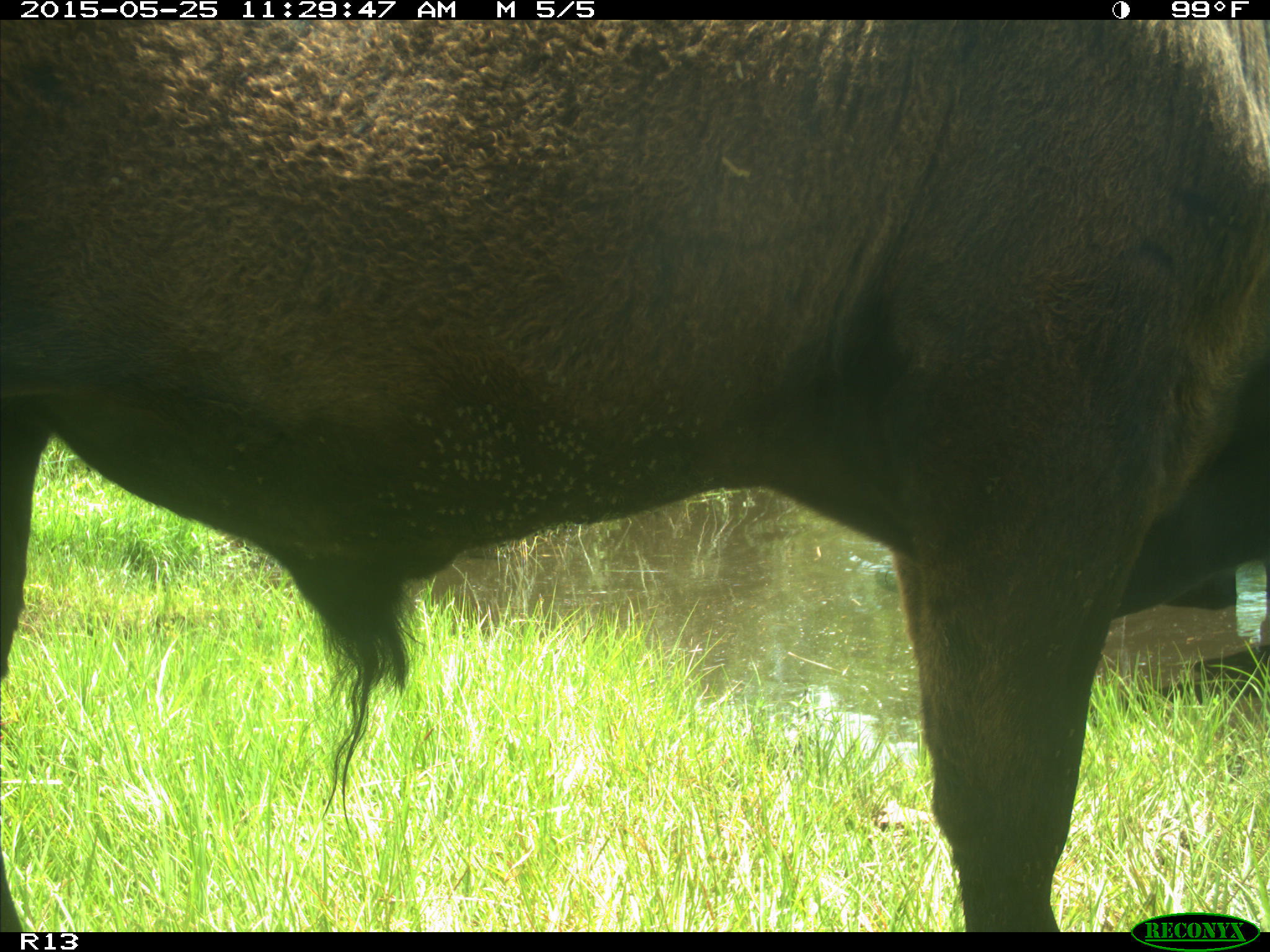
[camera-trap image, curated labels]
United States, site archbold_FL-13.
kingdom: Animalia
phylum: Chordata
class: Mammalia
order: Artiodactyla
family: Bovidae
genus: Bos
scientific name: Bos taurus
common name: domestic cow